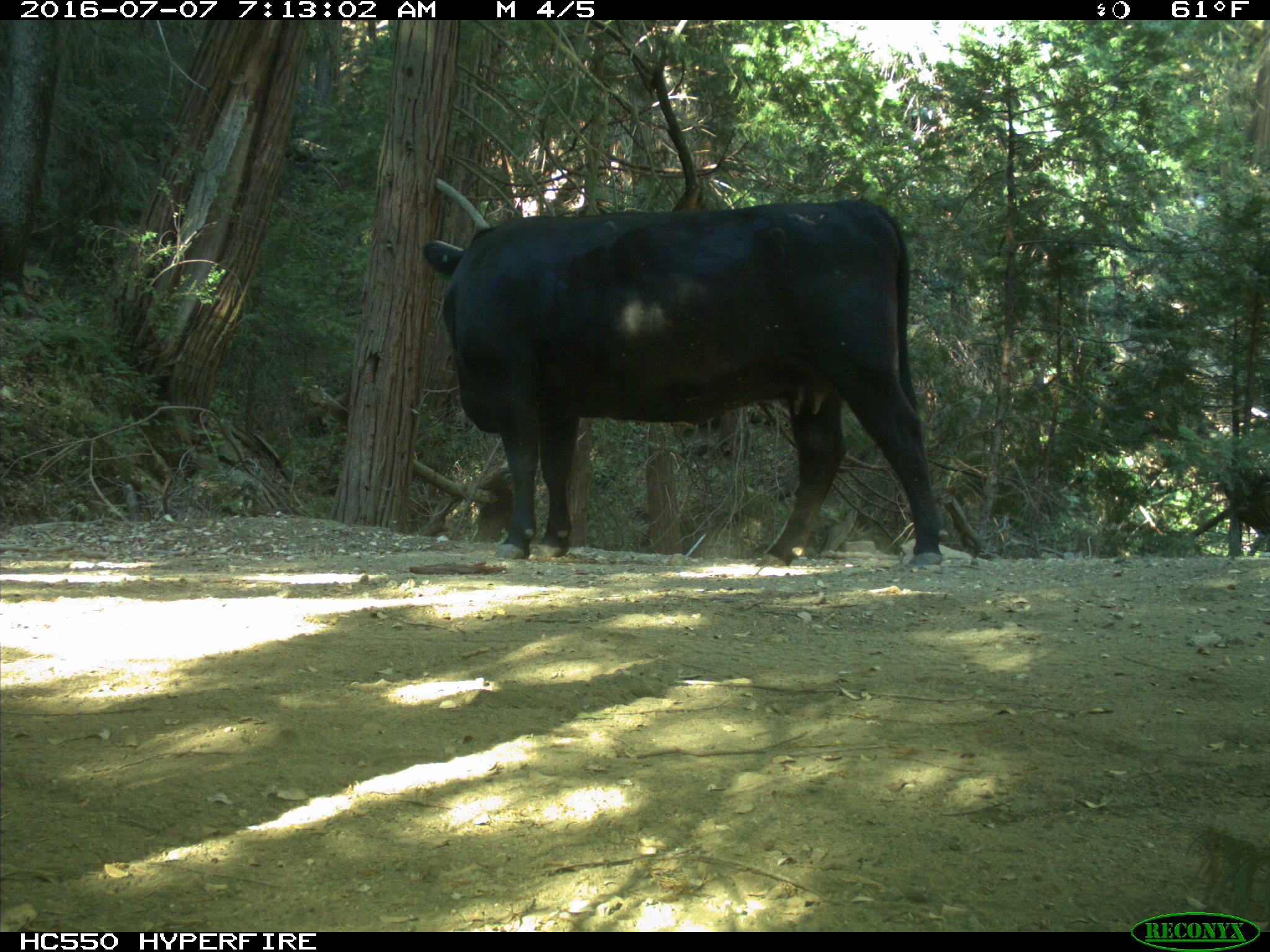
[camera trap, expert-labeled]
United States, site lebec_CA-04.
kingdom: Animalia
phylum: Chordata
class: Mammalia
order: Artiodactyla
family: Bovidae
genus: Bos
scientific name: Bos taurus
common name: domestic cow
Bos taurus (domestic cow).